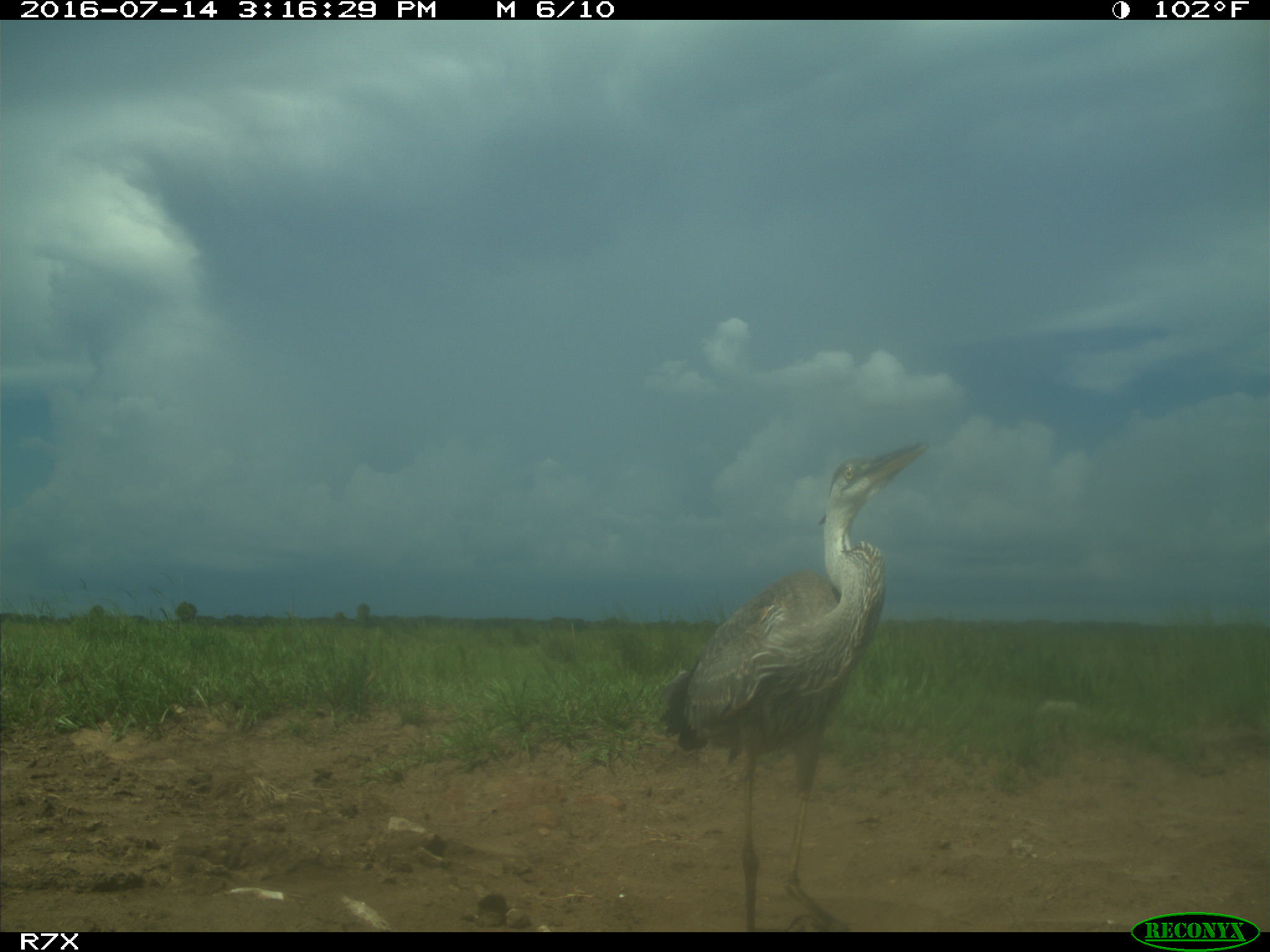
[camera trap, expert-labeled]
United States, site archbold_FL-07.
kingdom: Animalia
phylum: Chordata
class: Aves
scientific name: Aves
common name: birds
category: unidentified bird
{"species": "unidentified bird (birds) (Aves)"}